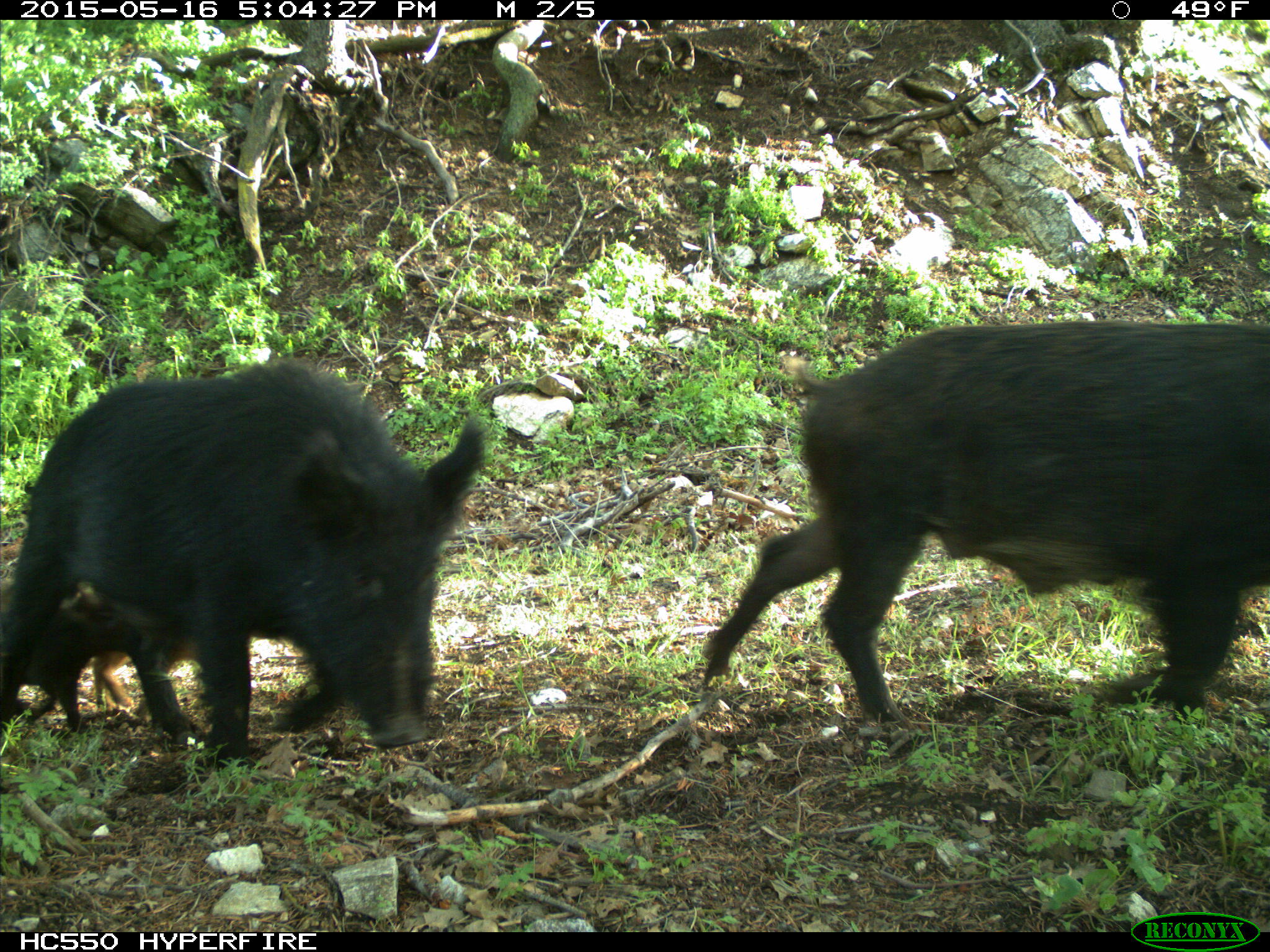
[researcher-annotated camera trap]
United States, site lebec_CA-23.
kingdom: Animalia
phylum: Chordata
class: Mammalia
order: Artiodactyla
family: Suidae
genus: Sus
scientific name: Sus scrofa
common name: wild boar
Sus scrofa (wild boar).